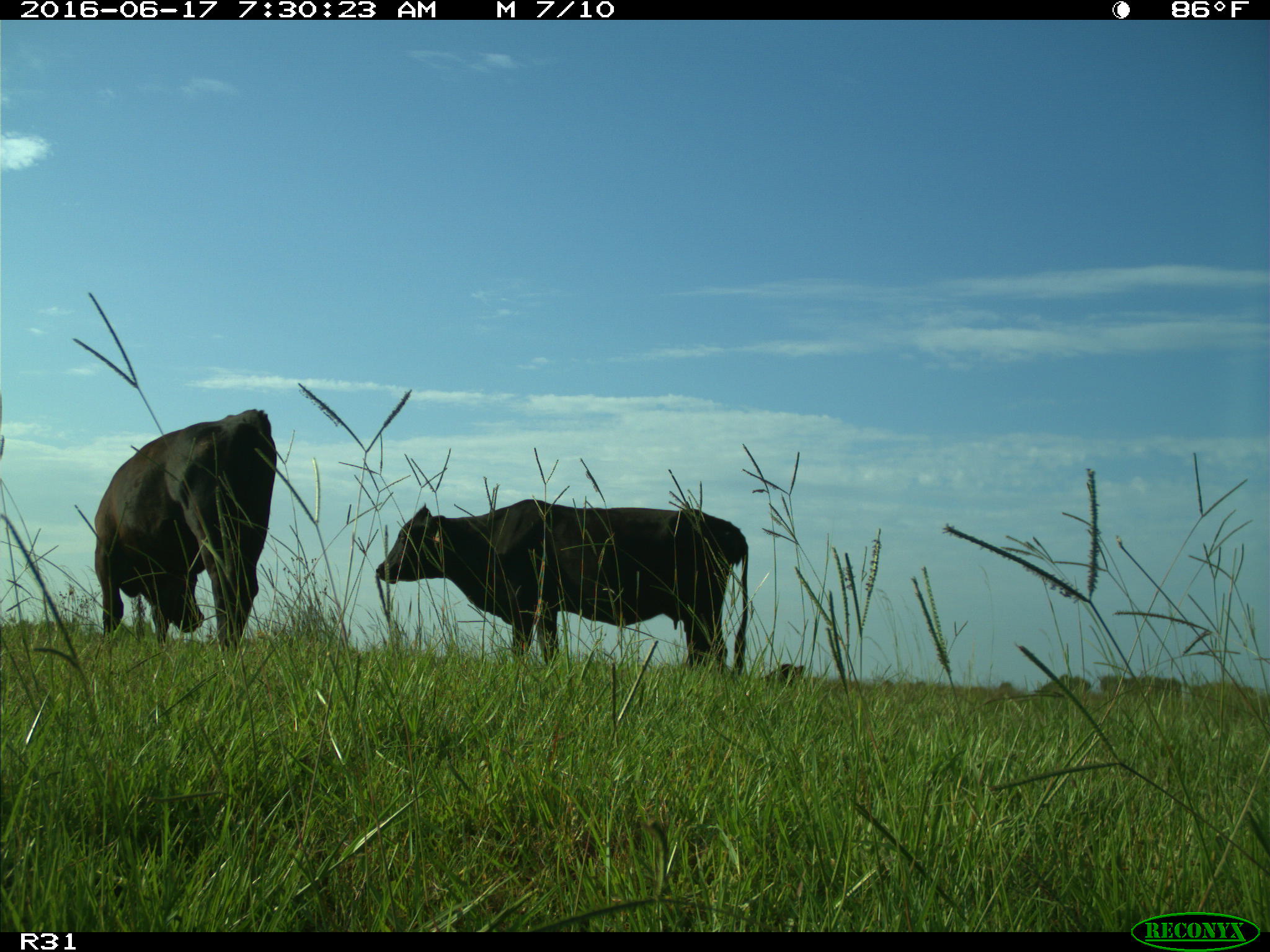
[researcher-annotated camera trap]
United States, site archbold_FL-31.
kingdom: Animalia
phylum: Chordata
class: Mammalia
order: Artiodactyla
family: Bovidae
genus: Bos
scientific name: Bos taurus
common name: domestic cow